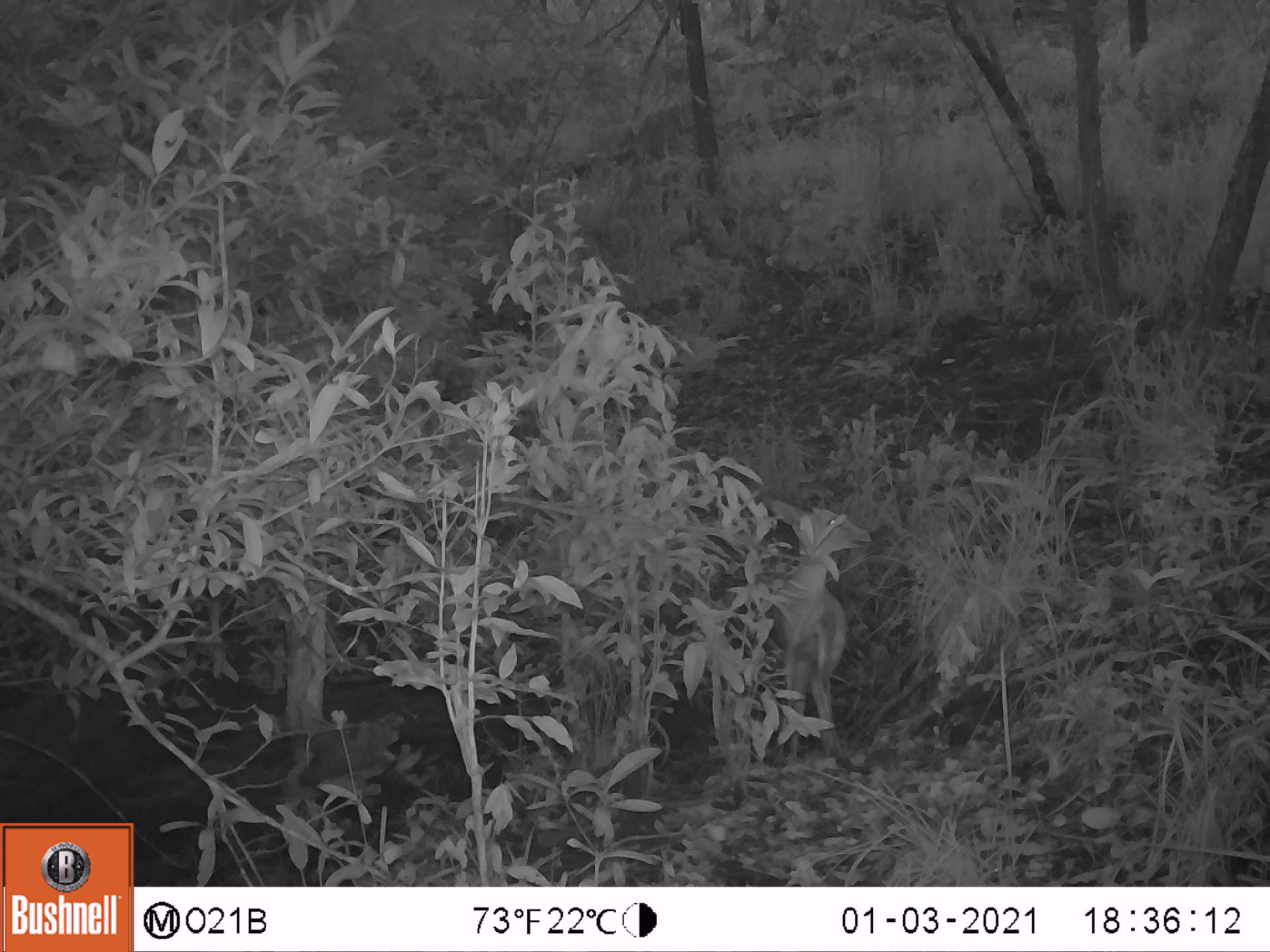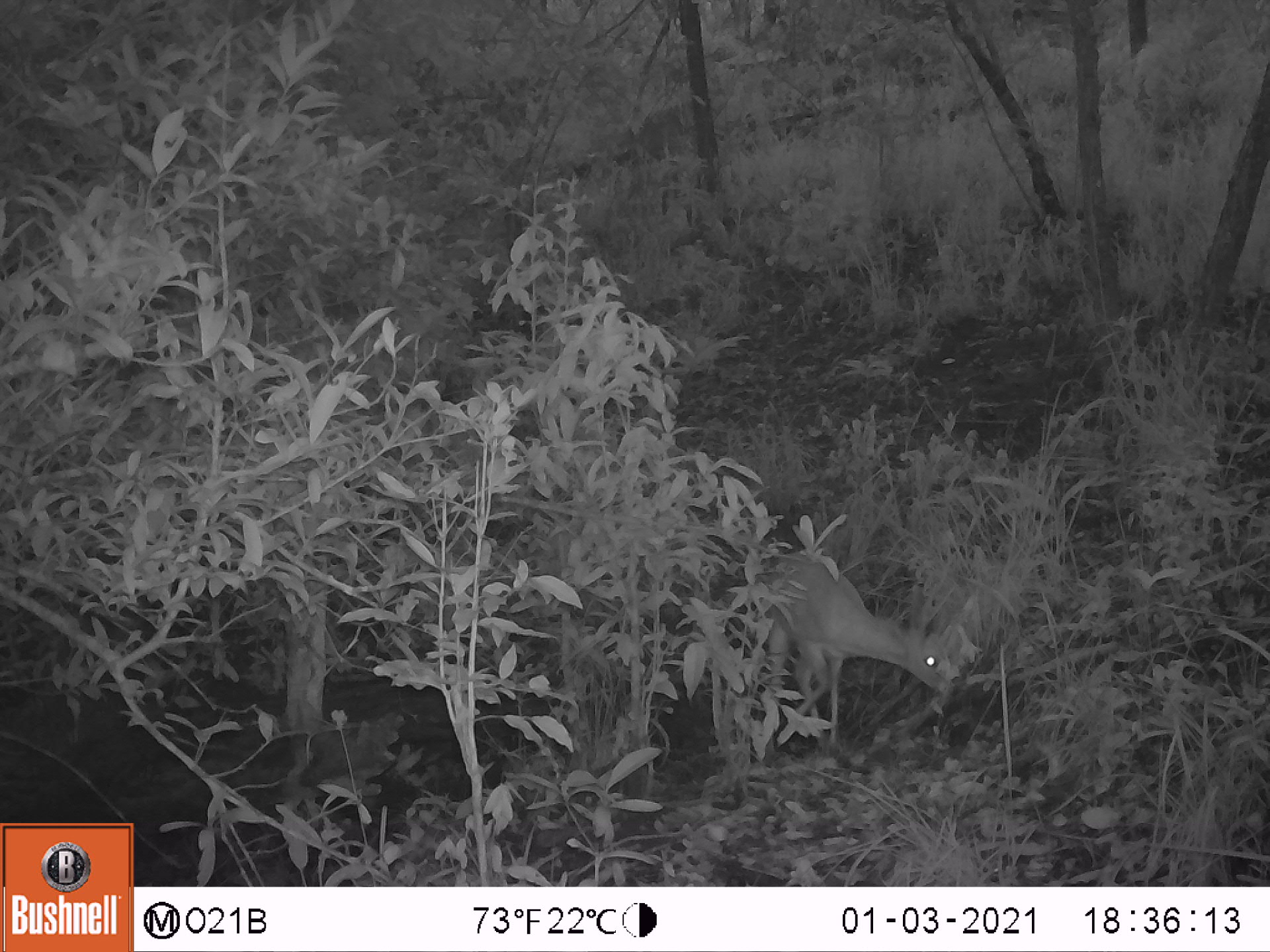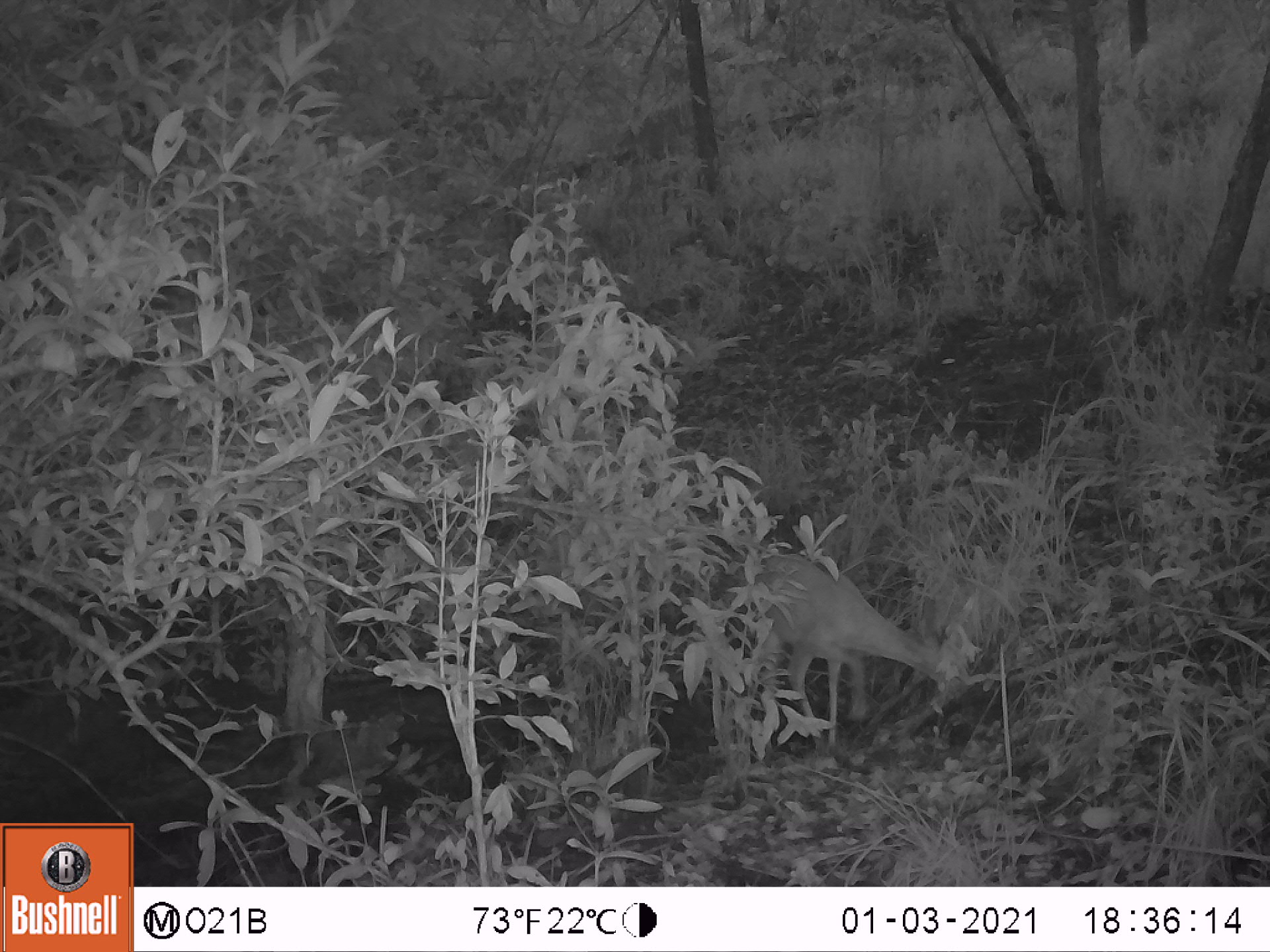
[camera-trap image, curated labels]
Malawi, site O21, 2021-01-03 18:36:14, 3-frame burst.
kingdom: Animalia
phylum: Chordata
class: Mammalia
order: Artiodactyla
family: Bovidae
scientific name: Antilopinae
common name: small antelope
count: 1